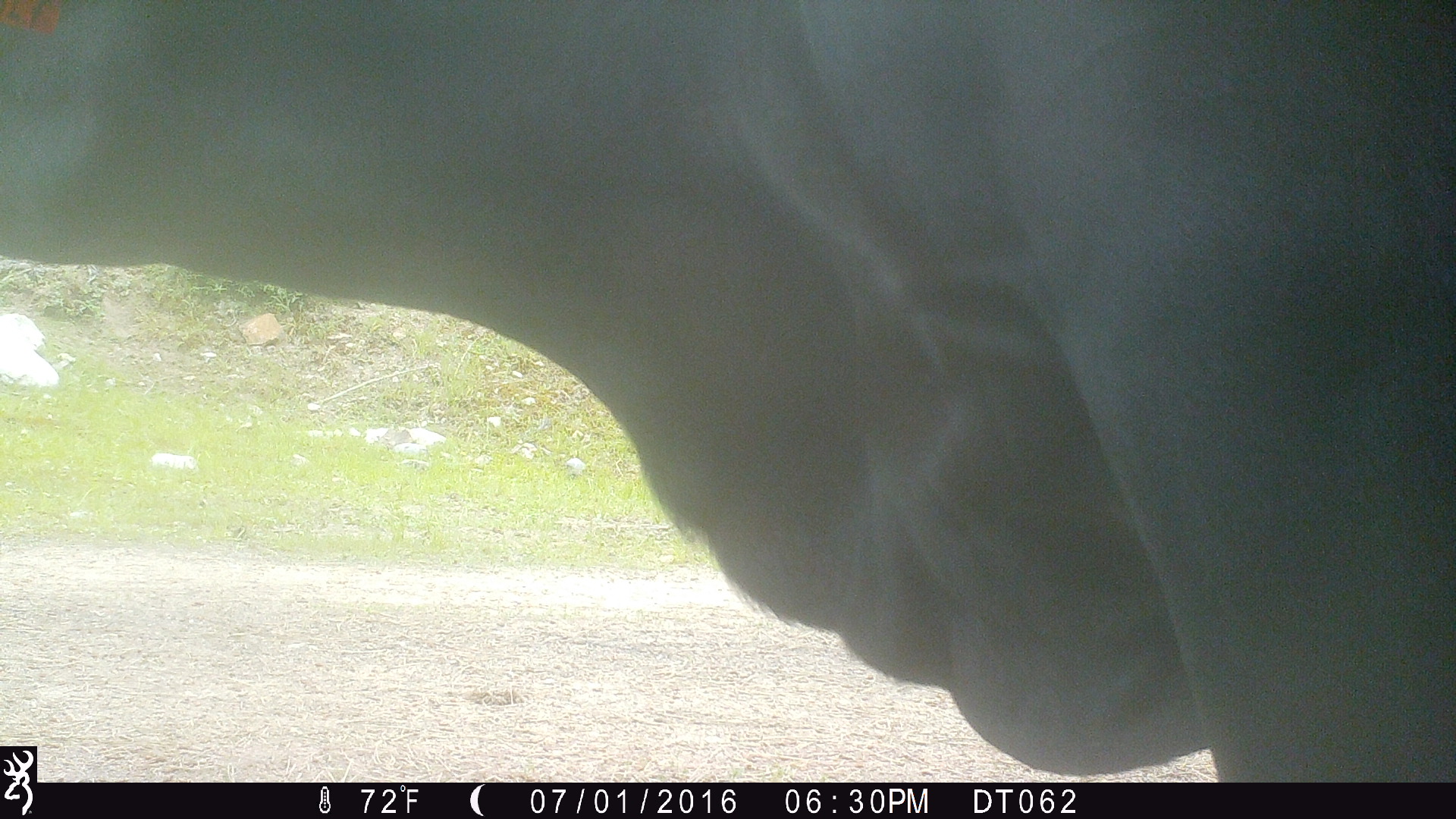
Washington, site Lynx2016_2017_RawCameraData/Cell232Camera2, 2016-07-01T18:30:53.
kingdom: Animalia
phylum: Chordata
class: Mammalia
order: Artiodactyla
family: Bovidae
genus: Bos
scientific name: Bos taurus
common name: domestic cattle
Domestic cattle (Bos taurus). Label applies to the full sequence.